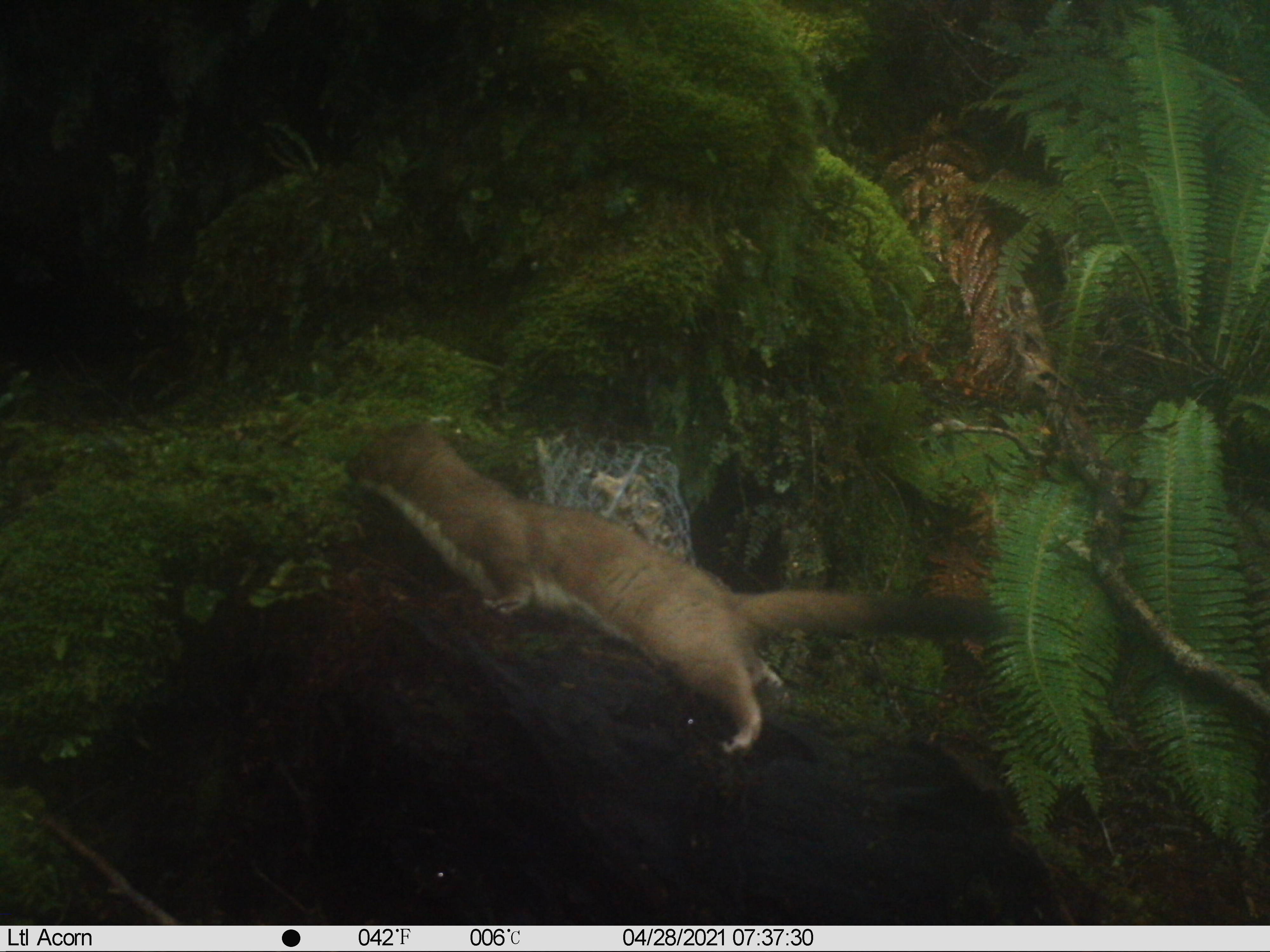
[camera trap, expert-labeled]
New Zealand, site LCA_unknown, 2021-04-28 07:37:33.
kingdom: Animalia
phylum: Chordata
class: Mammalia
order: Carnivora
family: Mustelidae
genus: Mustela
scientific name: Mustela erminea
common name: stoat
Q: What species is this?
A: Stoat (Mustela erminea).